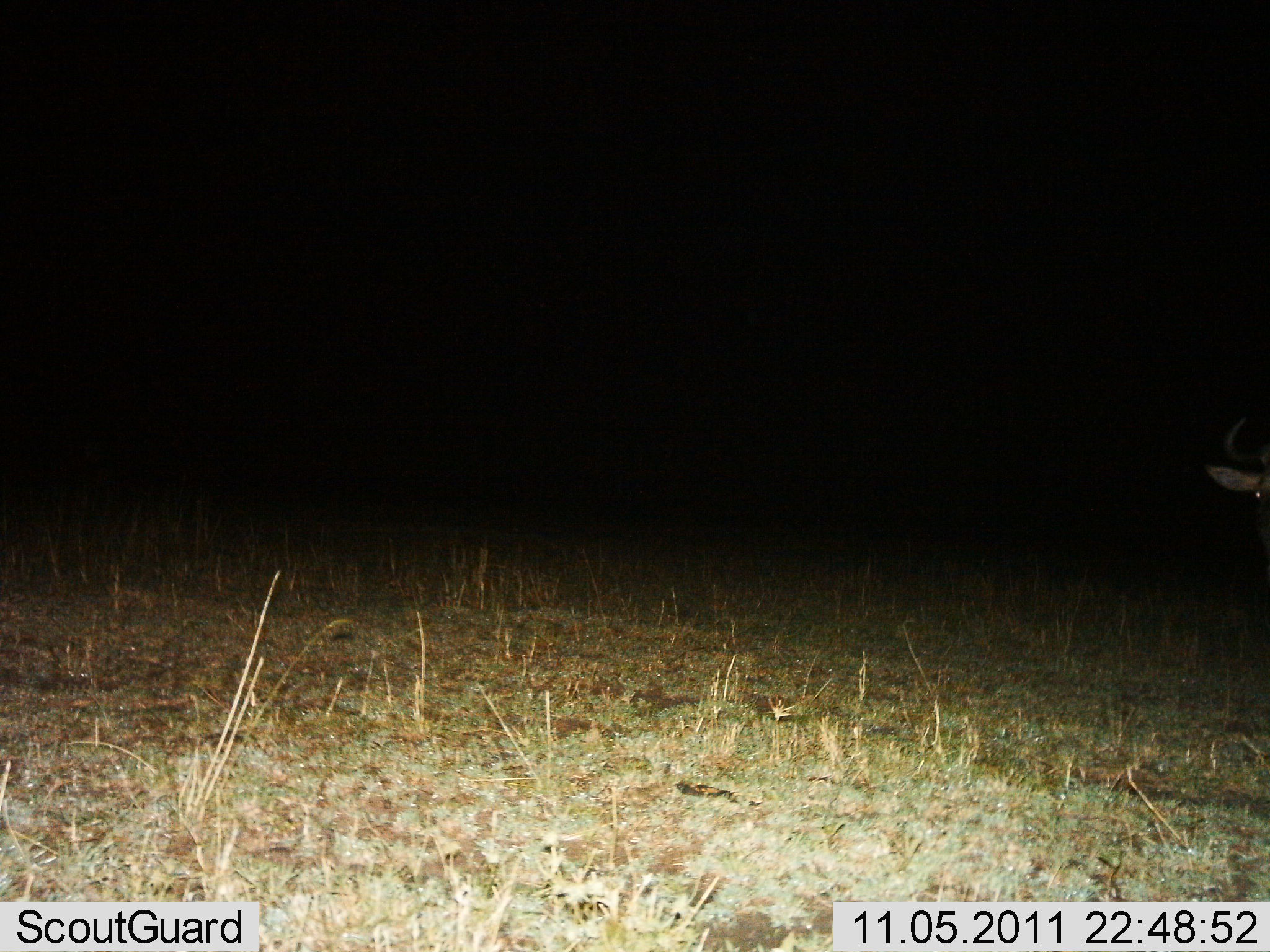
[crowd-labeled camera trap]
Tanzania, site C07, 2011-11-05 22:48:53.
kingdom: Animalia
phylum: Chordata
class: Mammalia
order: Artiodactyla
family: Bovidae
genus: Connochaetes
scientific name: Connochaetes taurinus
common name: blue wildebeest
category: wildebeest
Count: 1.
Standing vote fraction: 100%.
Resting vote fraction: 0%.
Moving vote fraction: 0%.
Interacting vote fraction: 0%.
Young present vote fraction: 0%.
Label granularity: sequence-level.